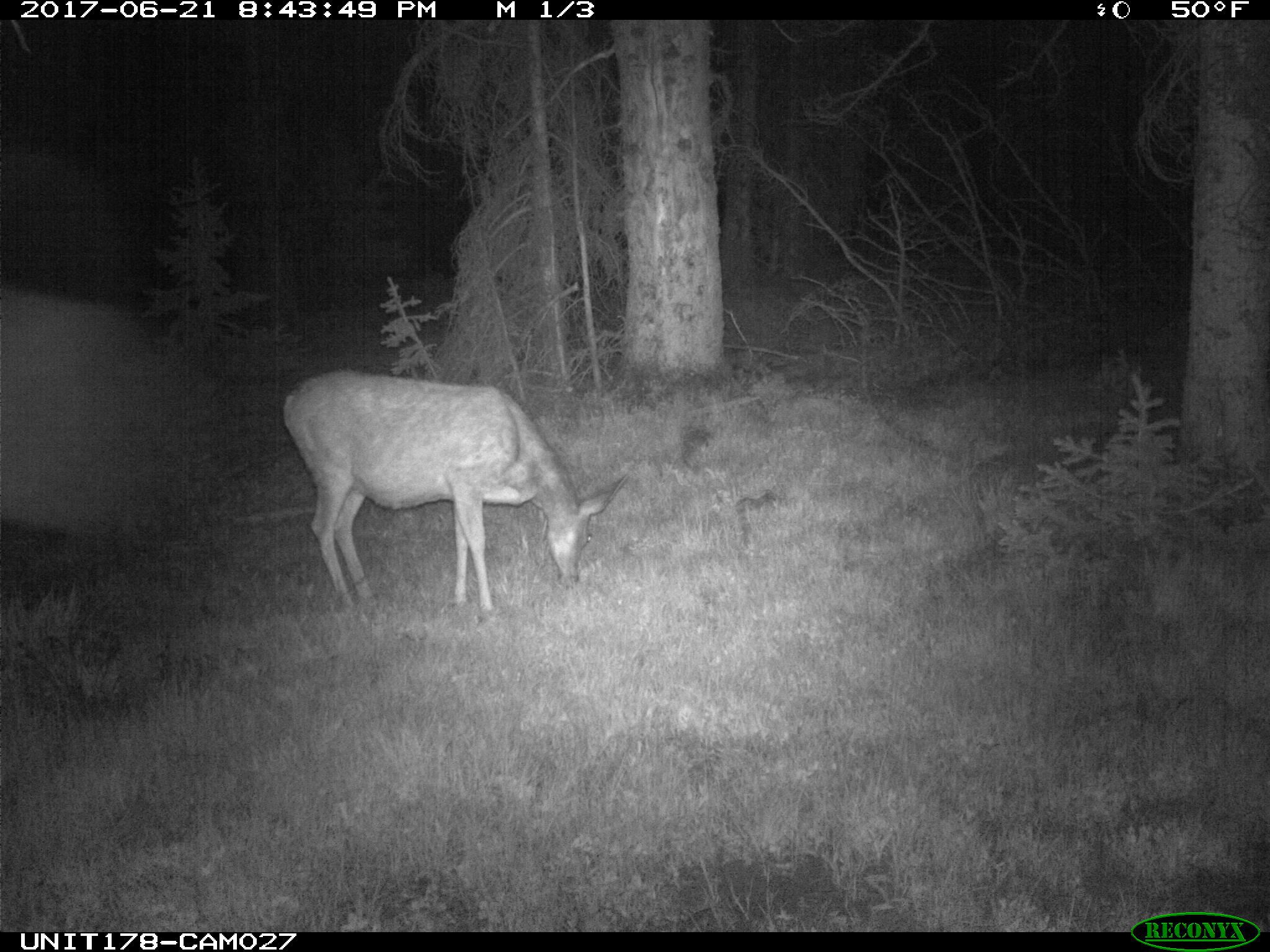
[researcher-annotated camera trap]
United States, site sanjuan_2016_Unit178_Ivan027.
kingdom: Animalia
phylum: Chordata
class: Mammalia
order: Artiodactyla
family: Cervidae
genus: Odocoileus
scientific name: Odocoileus hemionus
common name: mule deer